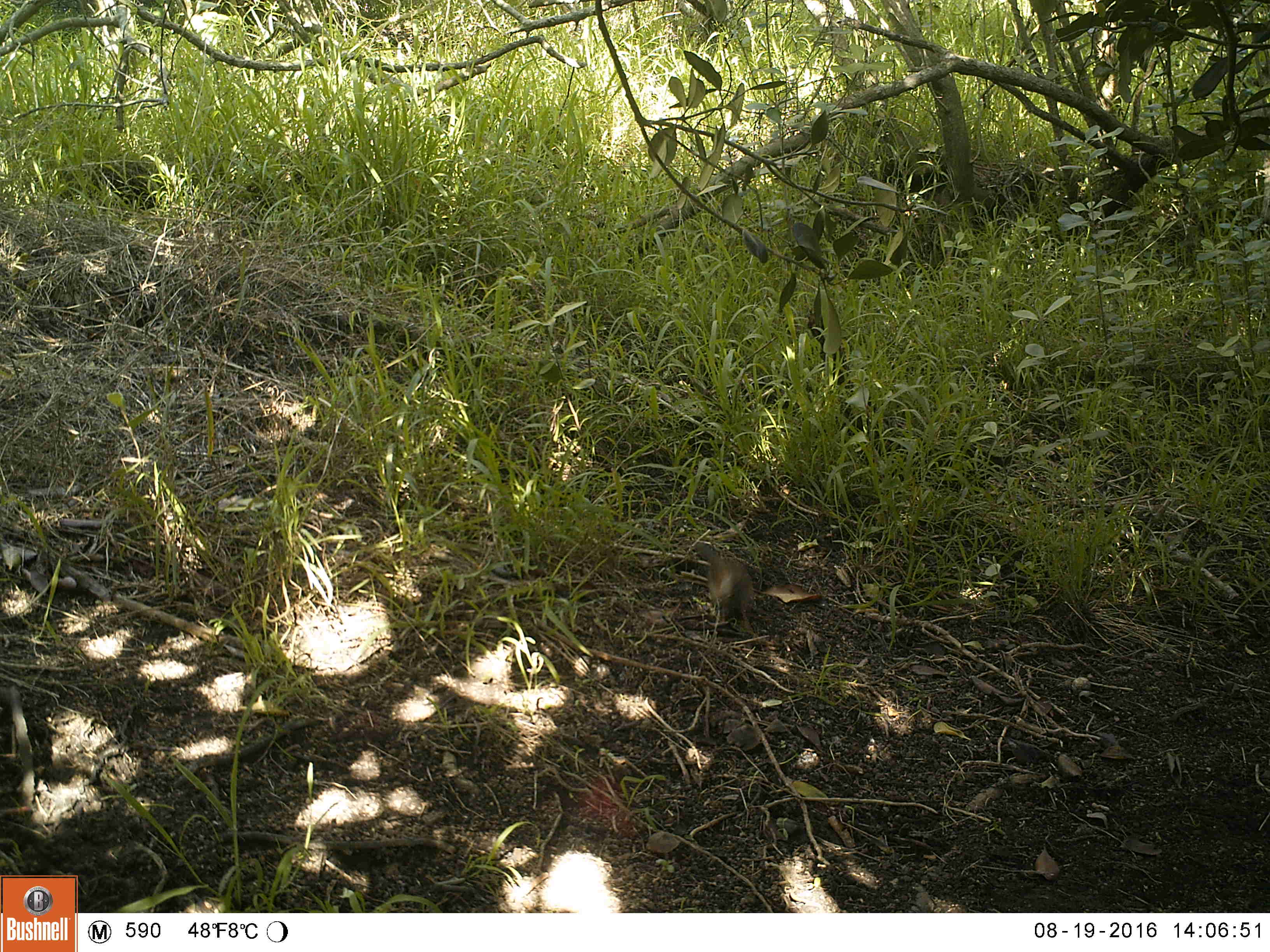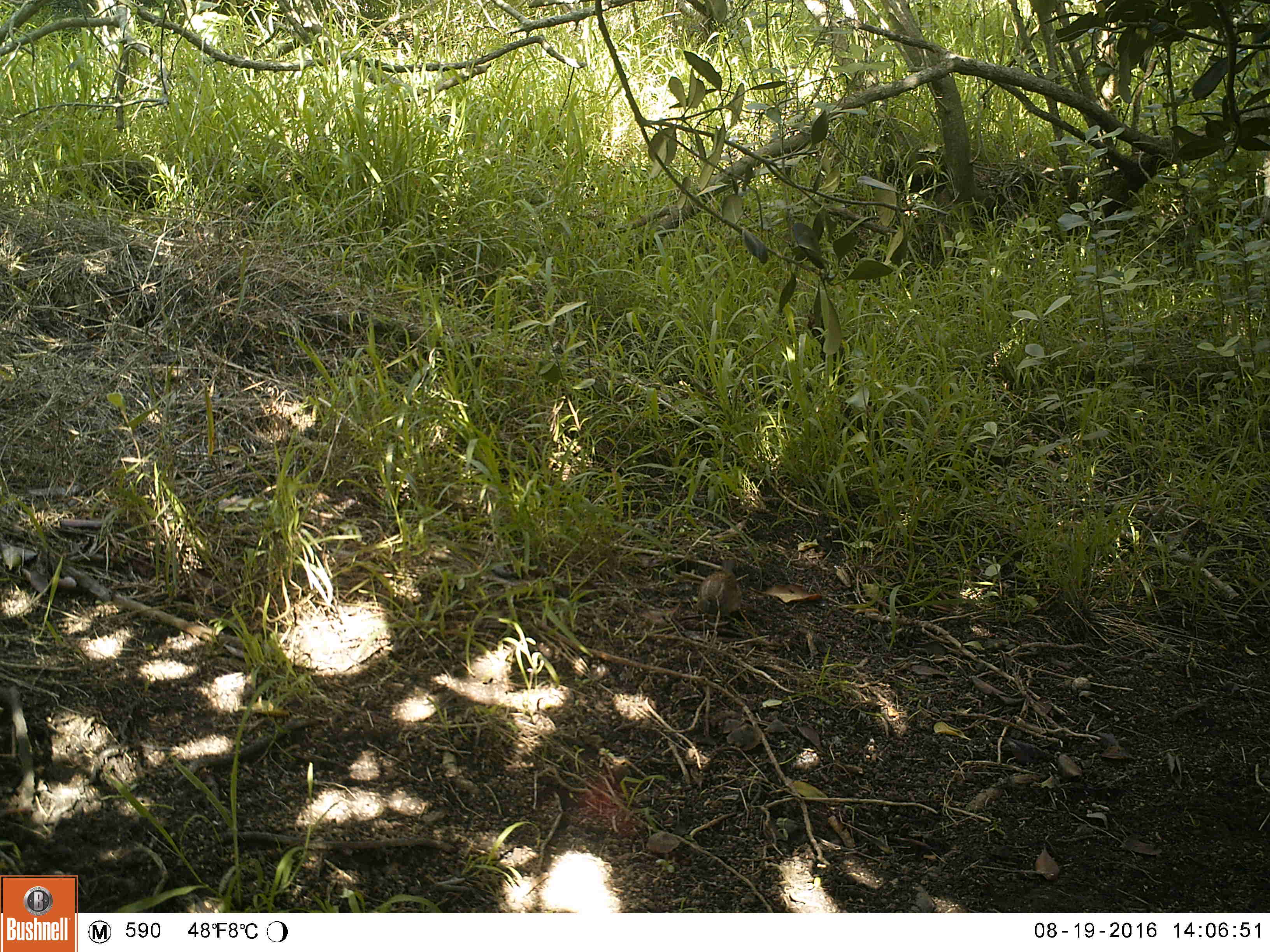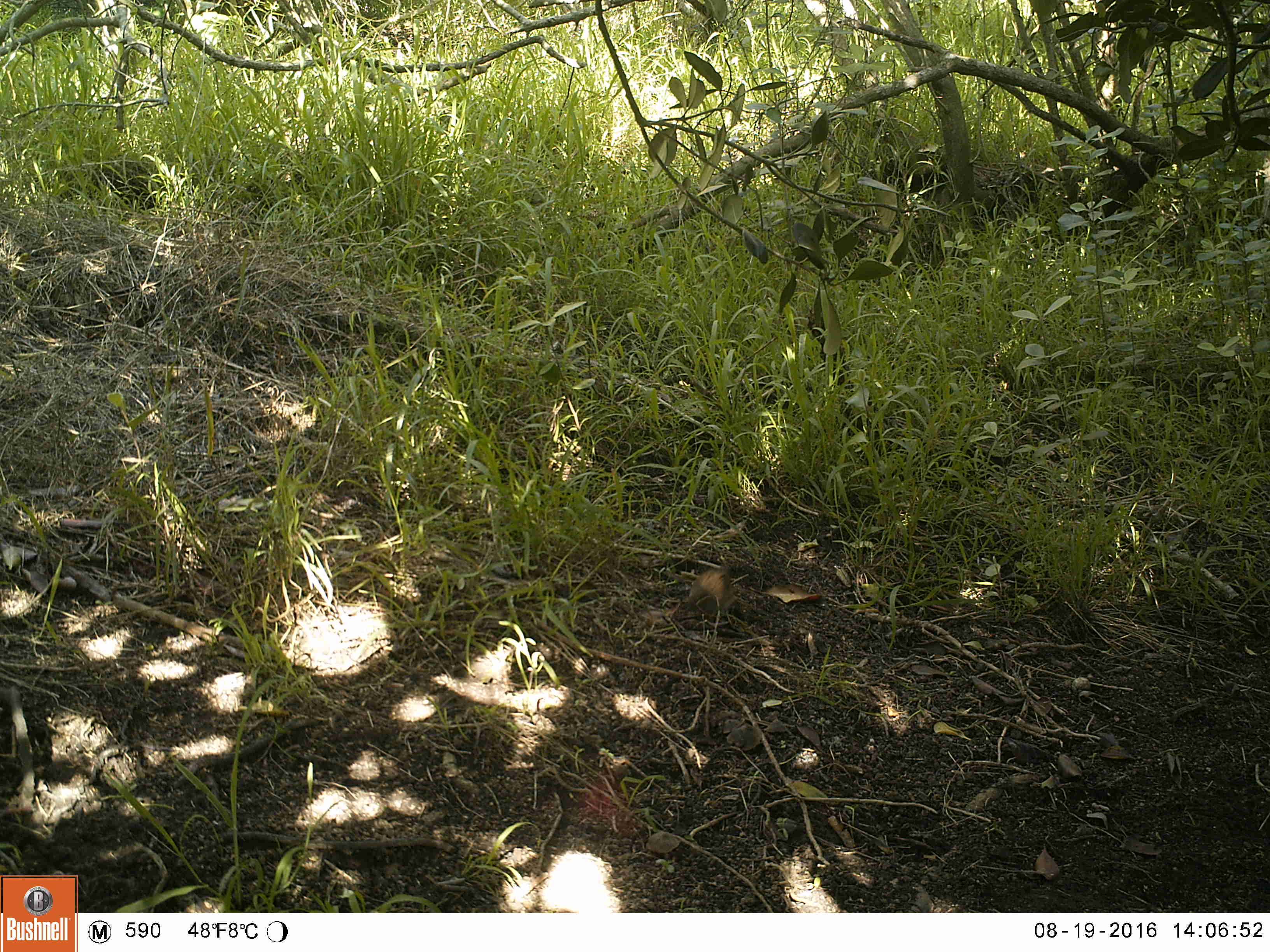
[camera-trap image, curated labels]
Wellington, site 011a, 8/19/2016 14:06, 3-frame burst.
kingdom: Animalia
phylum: Chordata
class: Aves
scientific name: Aves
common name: bird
Bird (Aves).